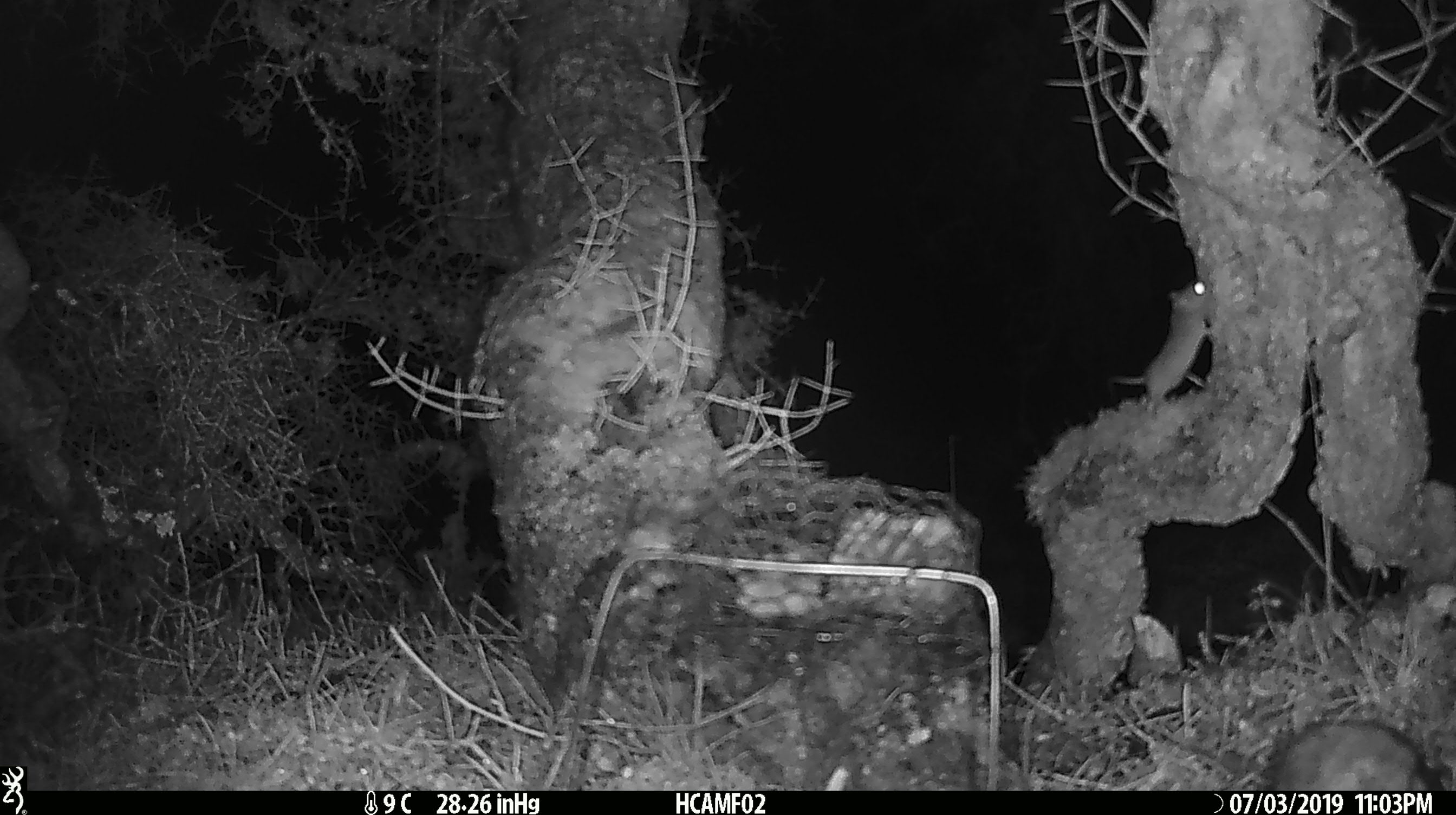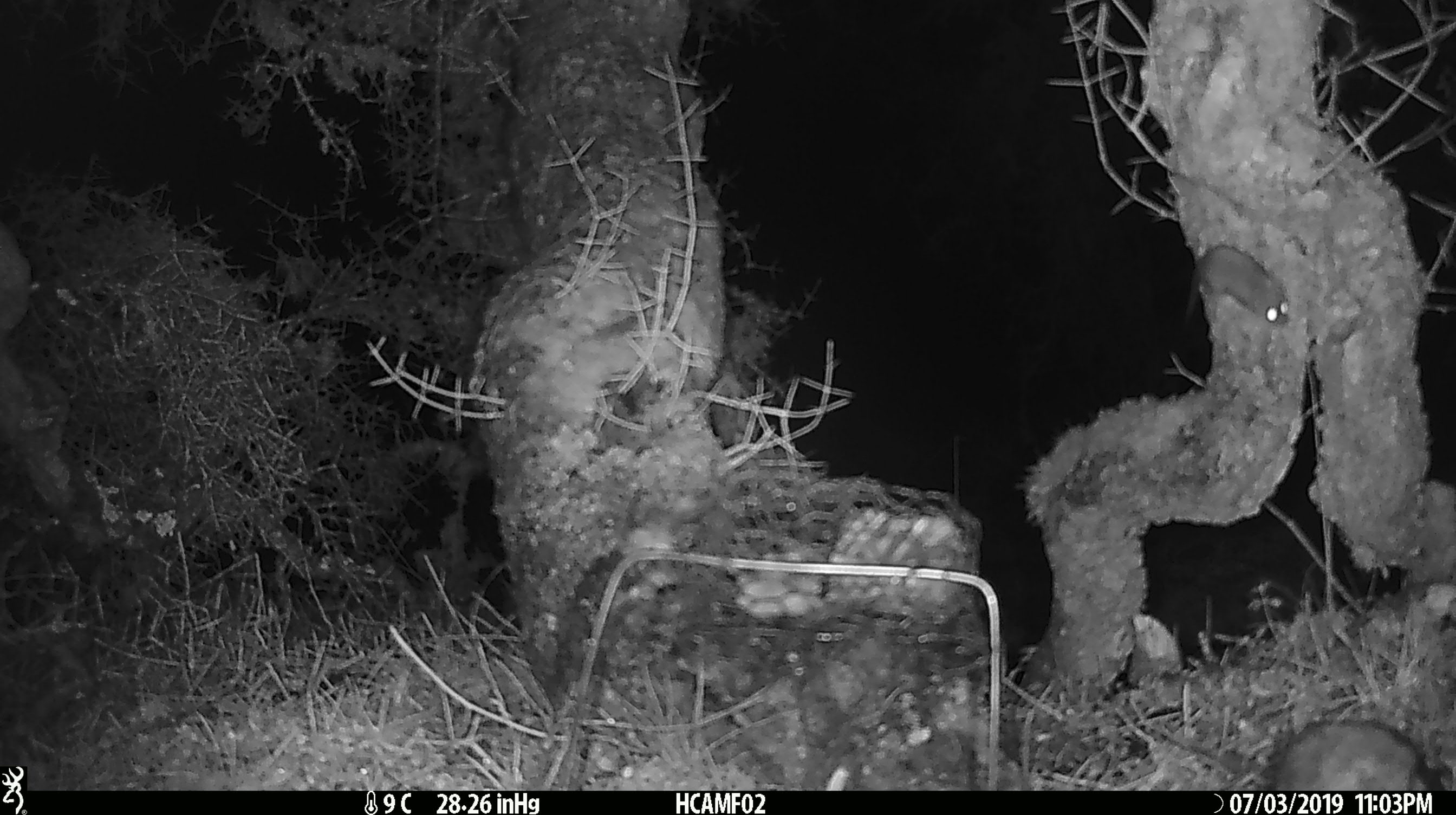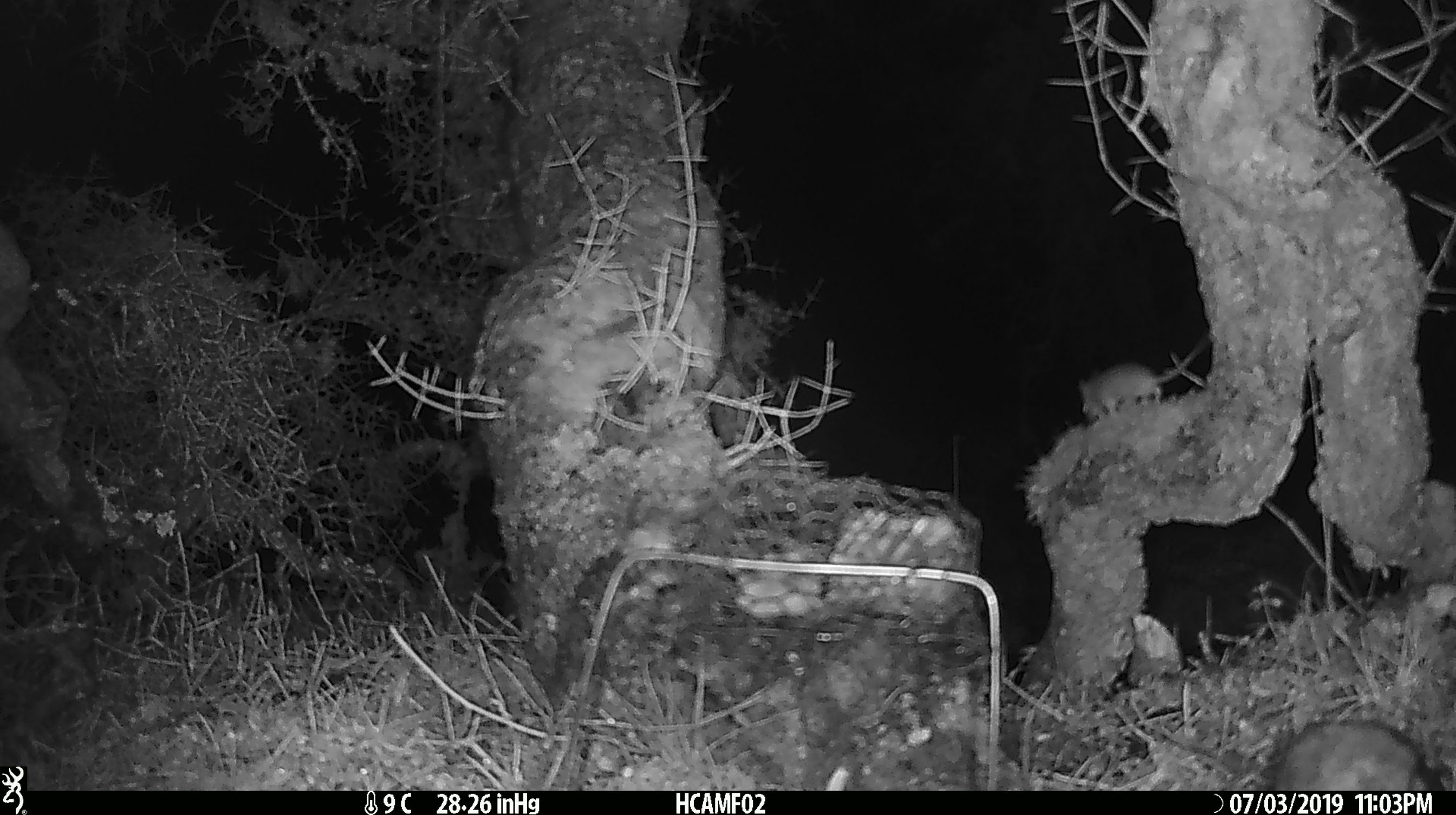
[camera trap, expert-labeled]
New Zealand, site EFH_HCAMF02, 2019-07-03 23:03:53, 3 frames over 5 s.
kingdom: Animalia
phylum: Chordata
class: Mammalia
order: Rodentia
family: Muridae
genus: Mus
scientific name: Mus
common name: mouse